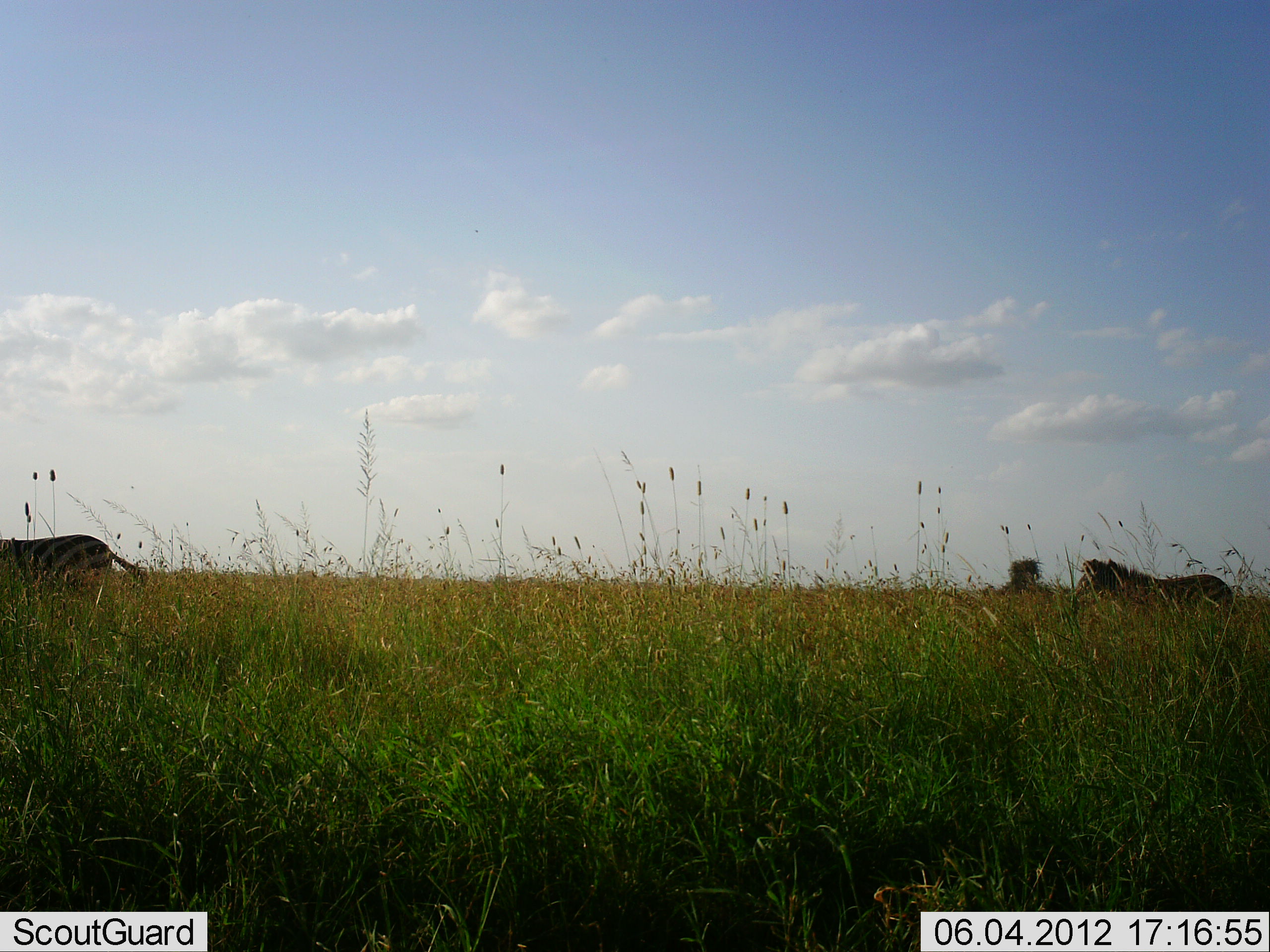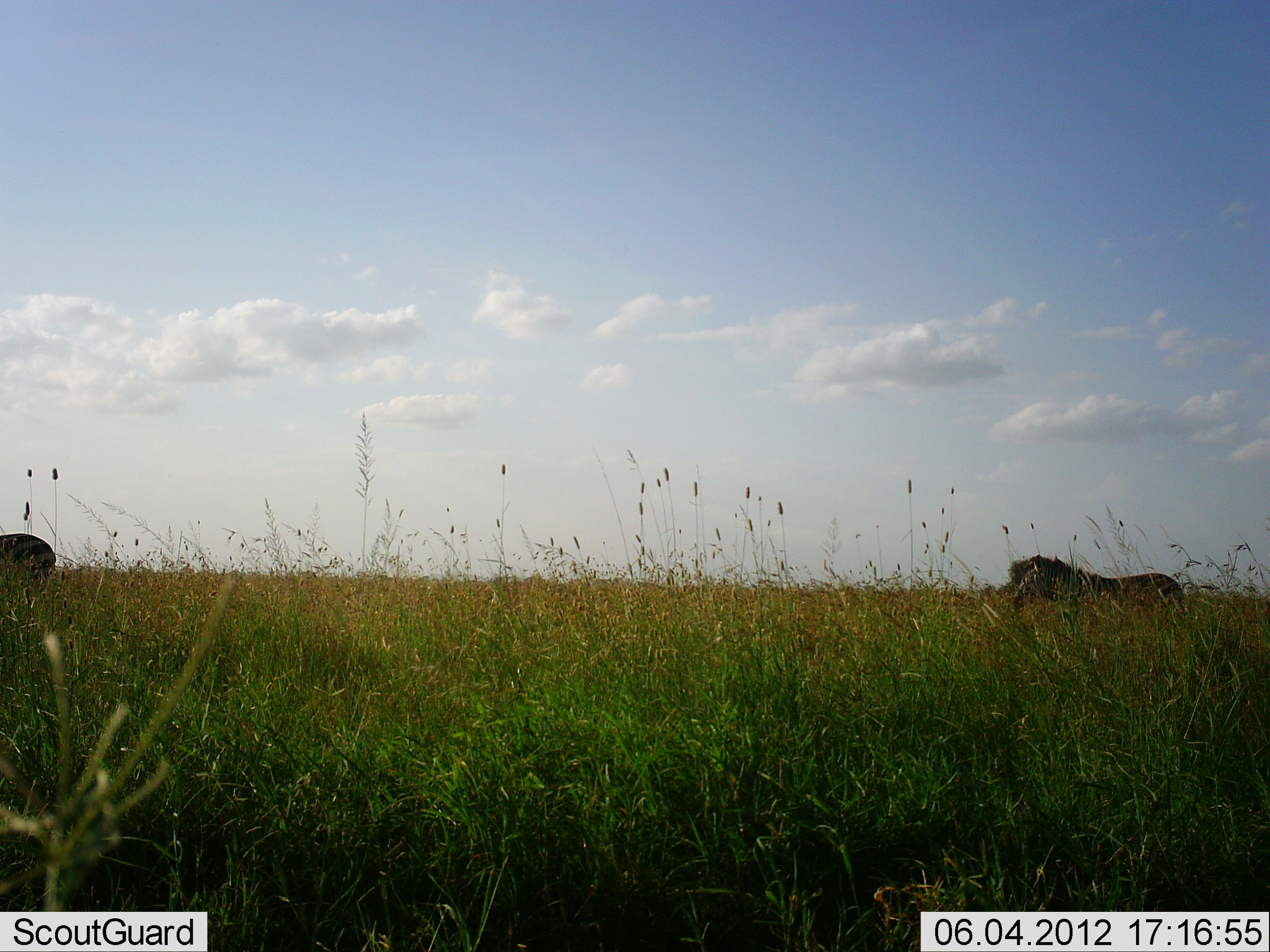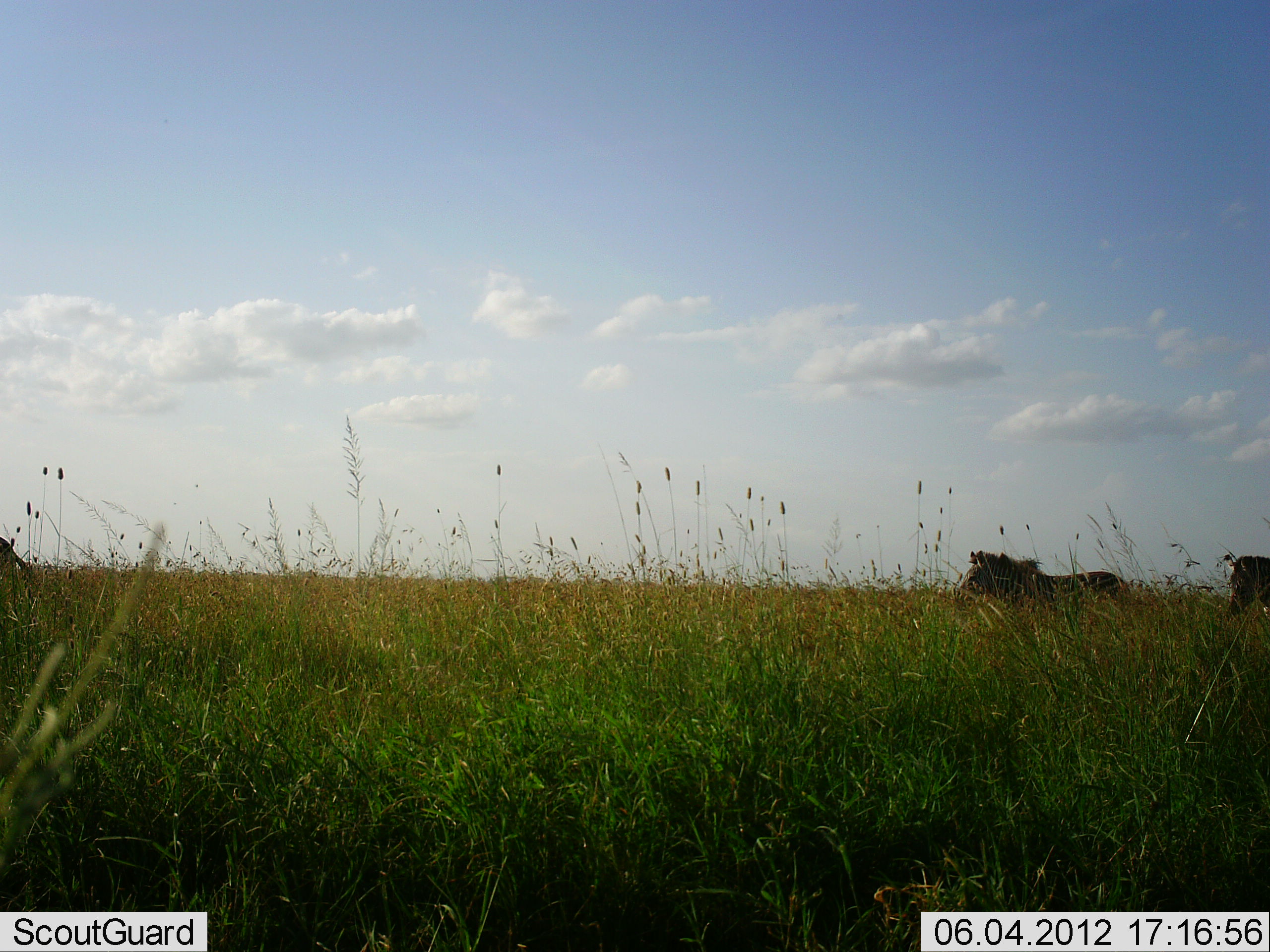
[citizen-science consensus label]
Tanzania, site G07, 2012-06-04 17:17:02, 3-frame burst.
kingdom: Animalia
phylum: Chordata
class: Mammalia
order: Perissodactyla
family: Equidae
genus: Equus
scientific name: Equus quagga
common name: plains zebra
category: zebra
Zebra (plains zebra) (Equus quagga), count 3. Behavior (volunteer vote fractions): standing 0%, resting 0%, moving 100%, interacting 0%. Young present (vote fraction): 0%. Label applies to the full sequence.